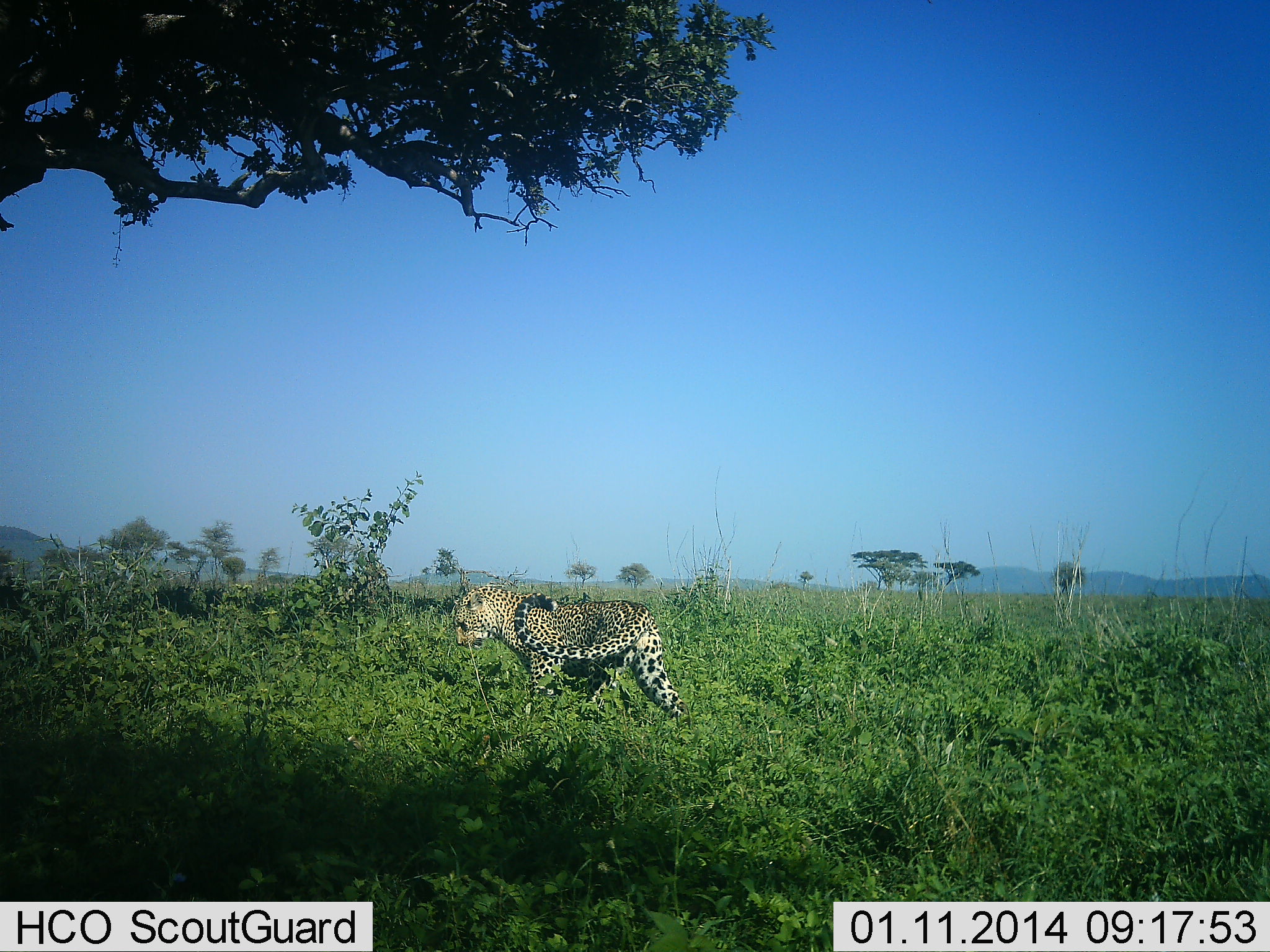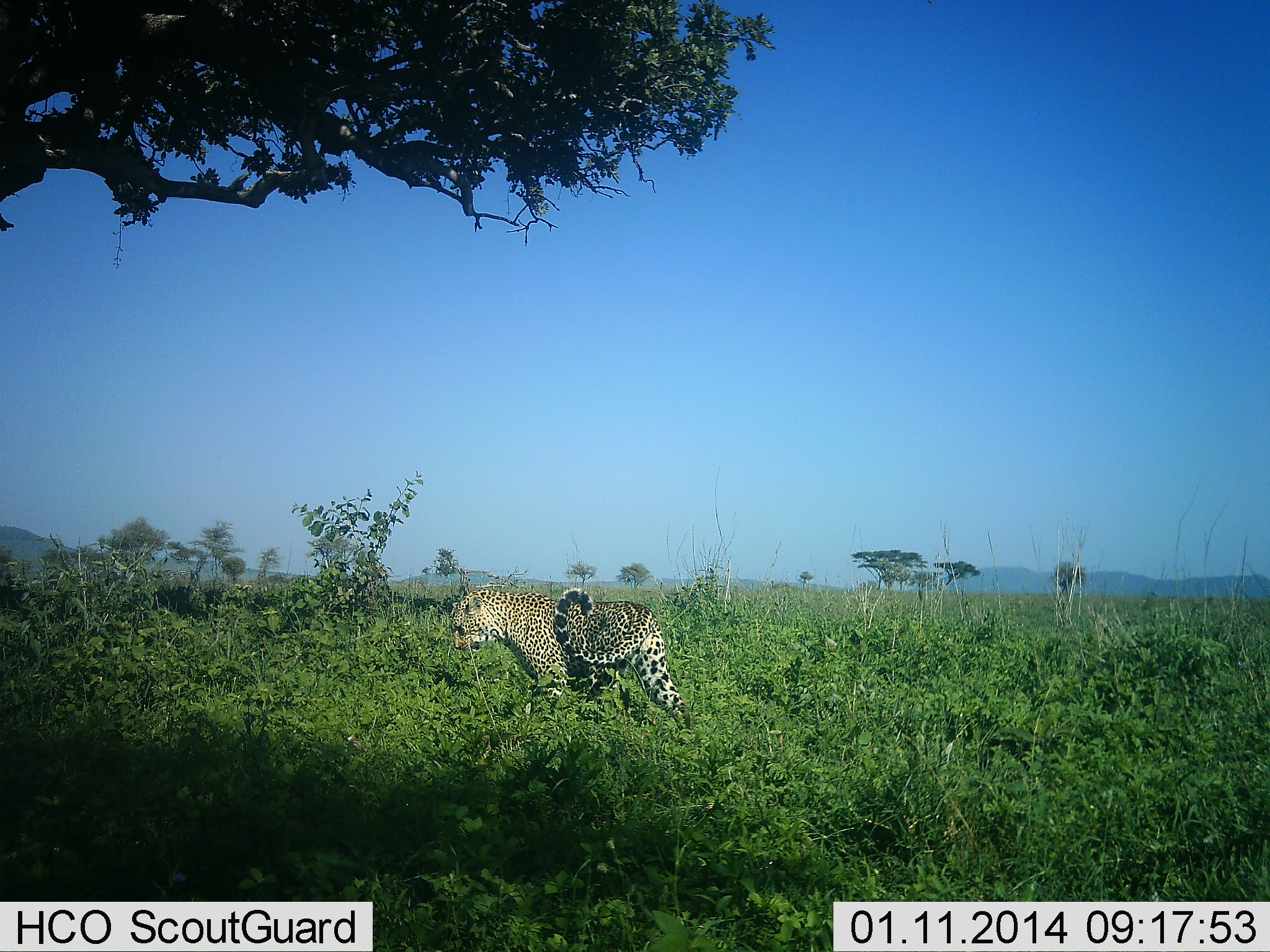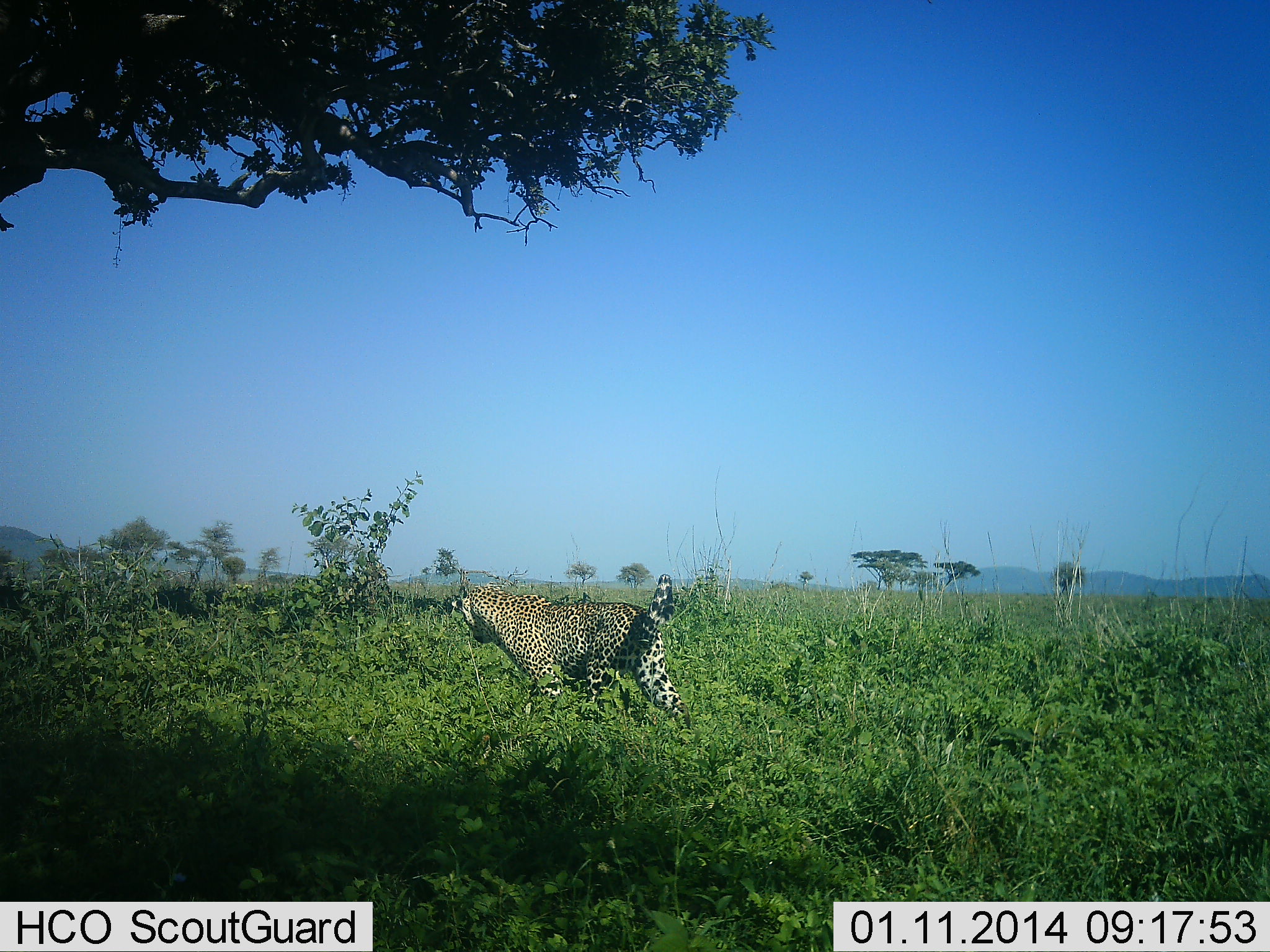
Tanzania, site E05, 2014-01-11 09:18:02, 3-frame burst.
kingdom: Animalia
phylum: Chordata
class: Mammalia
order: Carnivora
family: Felidae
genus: Panthera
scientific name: Panthera pardus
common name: leopard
Leopard (Panthera pardus), count 1. Behavior (volunteer vote fractions): standing 80%, resting 0%, moving 20%, interacting 0%. Young present (vote fraction): 0%. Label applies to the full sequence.